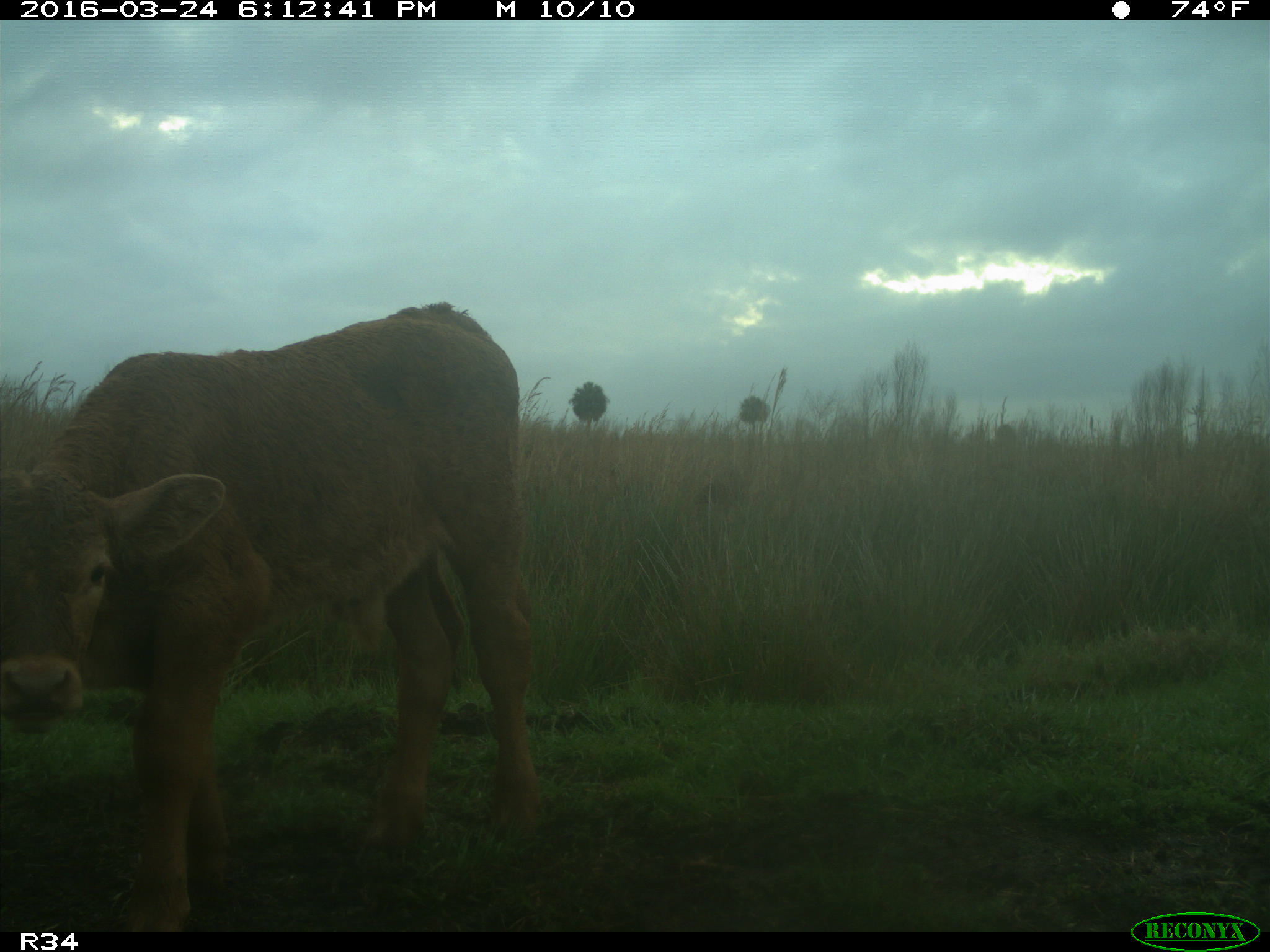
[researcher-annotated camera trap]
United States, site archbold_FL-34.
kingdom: Animalia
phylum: Chordata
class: Mammalia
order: Artiodactyla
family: Bovidae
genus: Bos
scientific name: Bos taurus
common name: domestic cow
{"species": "Bos taurus (domestic cow)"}